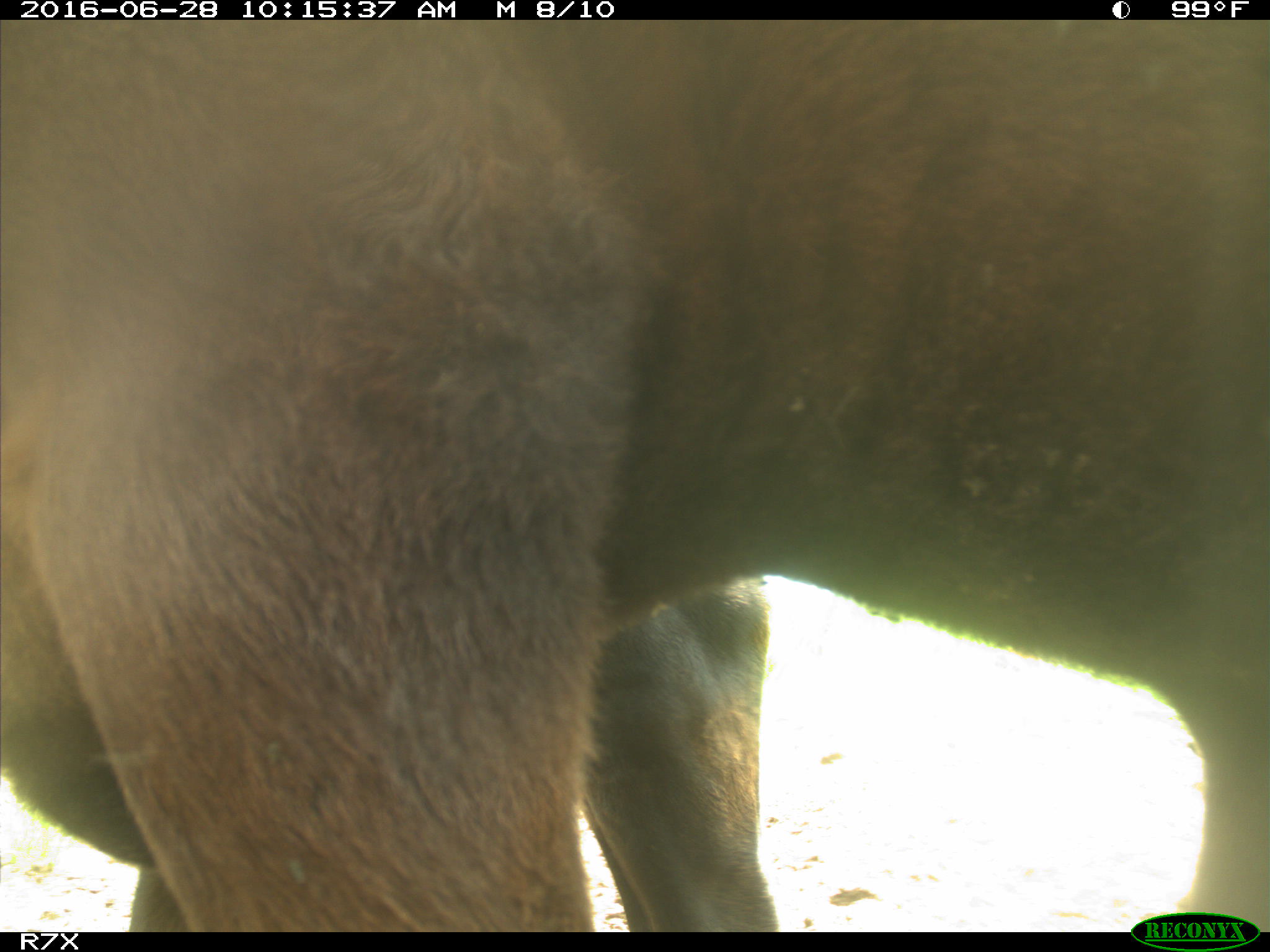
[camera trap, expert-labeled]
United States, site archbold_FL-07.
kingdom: Animalia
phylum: Chordata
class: Mammalia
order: Artiodactyla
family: Bovidae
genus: Bos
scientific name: Bos taurus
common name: domestic cow